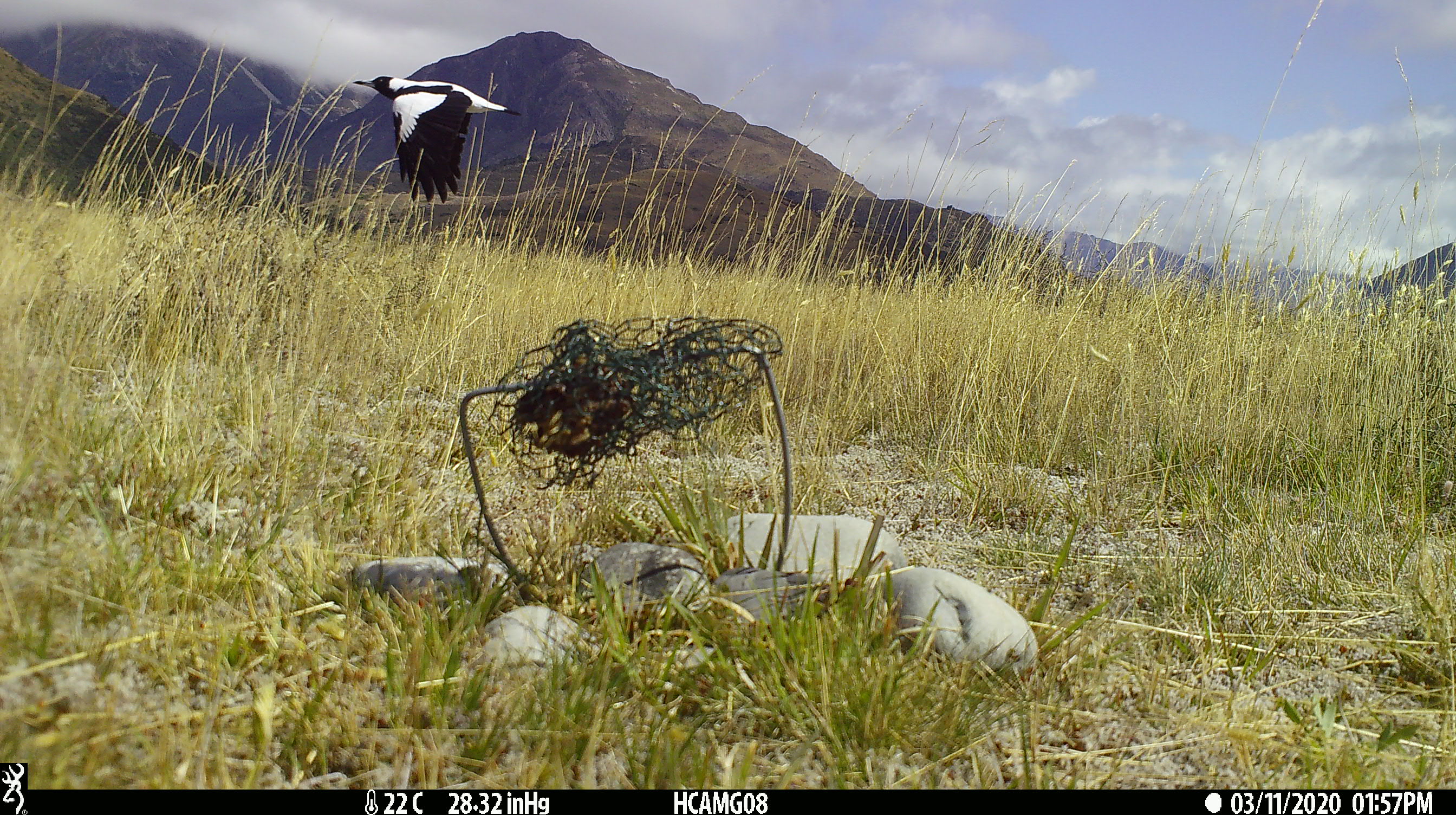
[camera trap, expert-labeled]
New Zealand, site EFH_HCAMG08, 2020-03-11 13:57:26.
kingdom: Animalia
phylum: Chordata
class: Aves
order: Passeriformes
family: Artamidae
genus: Gymnorhina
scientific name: Gymnorhina tibicen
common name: australian magpie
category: magpie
Magpie (australian magpie) (Gymnorhina tibicen).